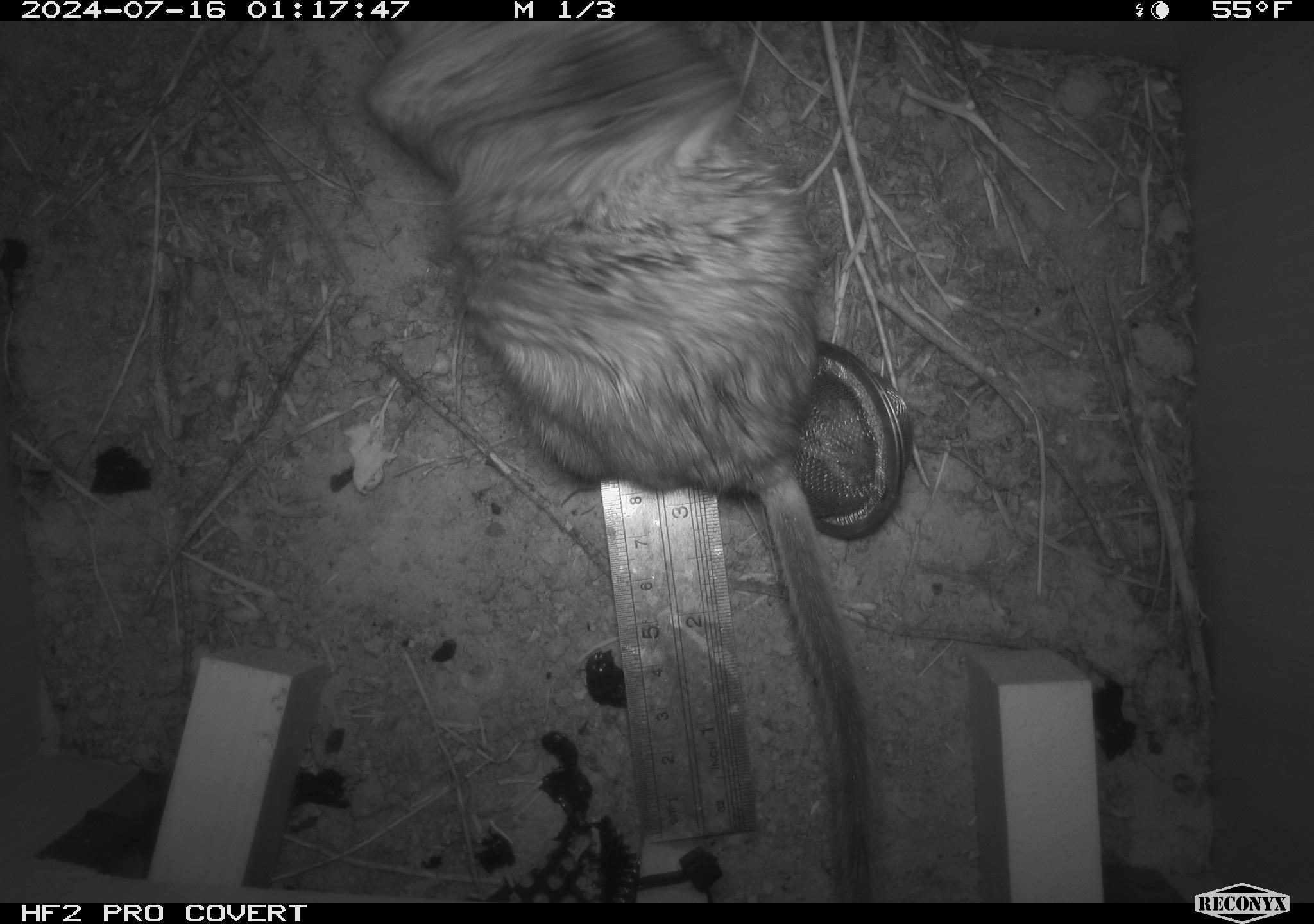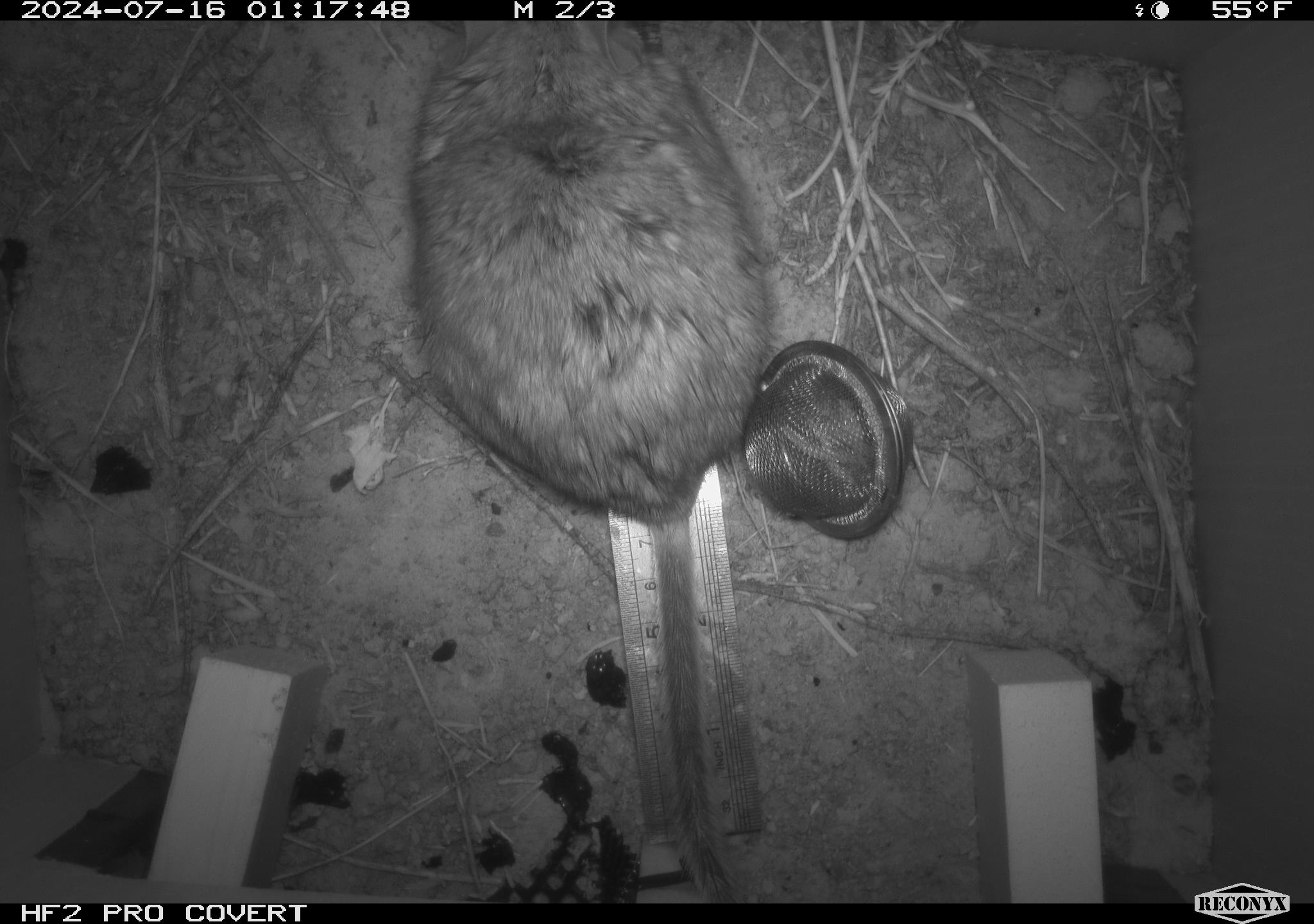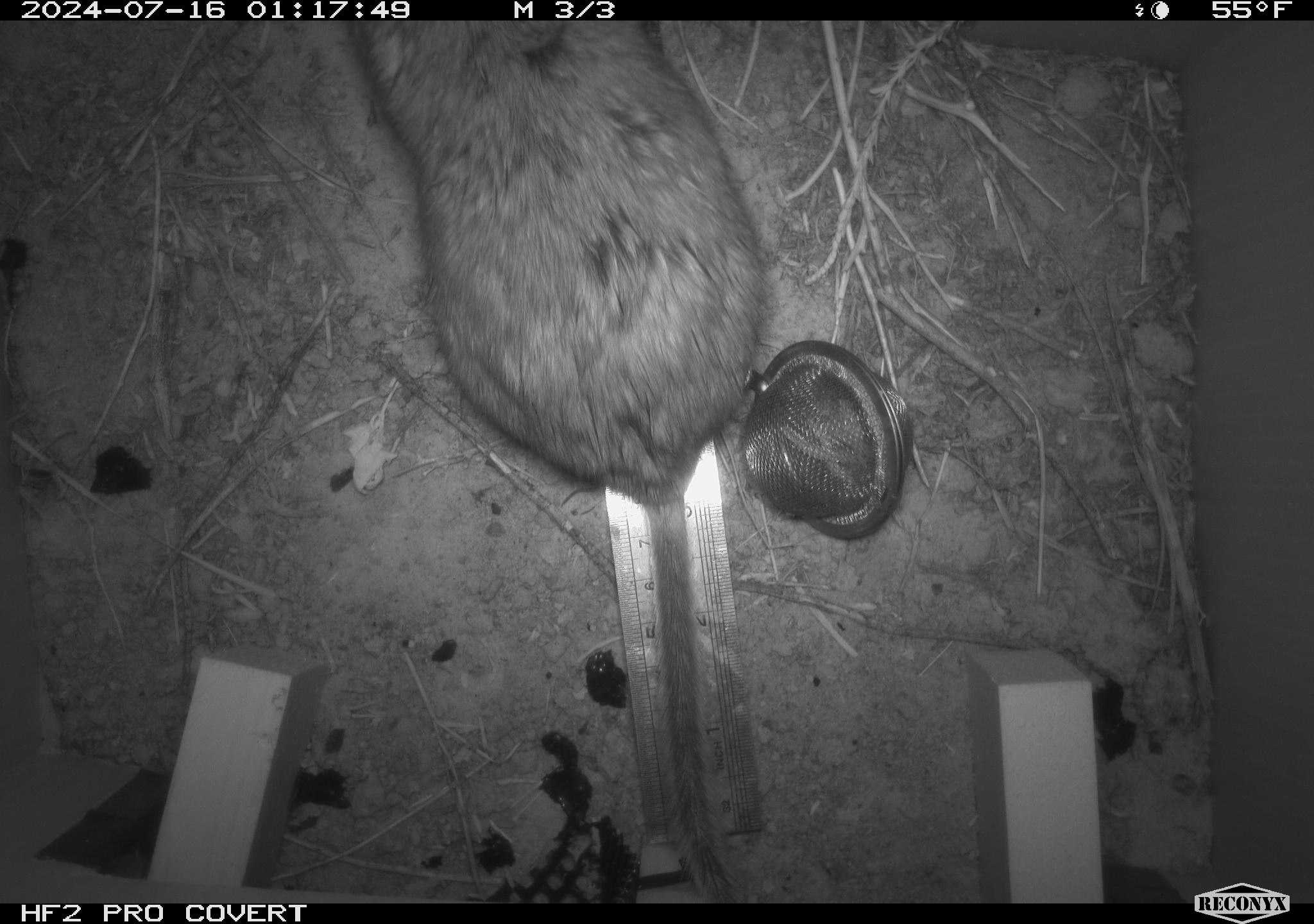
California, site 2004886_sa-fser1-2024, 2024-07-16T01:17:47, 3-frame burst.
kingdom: Animalia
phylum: Chordata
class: Mammalia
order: Rodentia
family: Cricetidae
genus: Neotoma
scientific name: Neotoma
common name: pack rat or woodrat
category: neotoma species